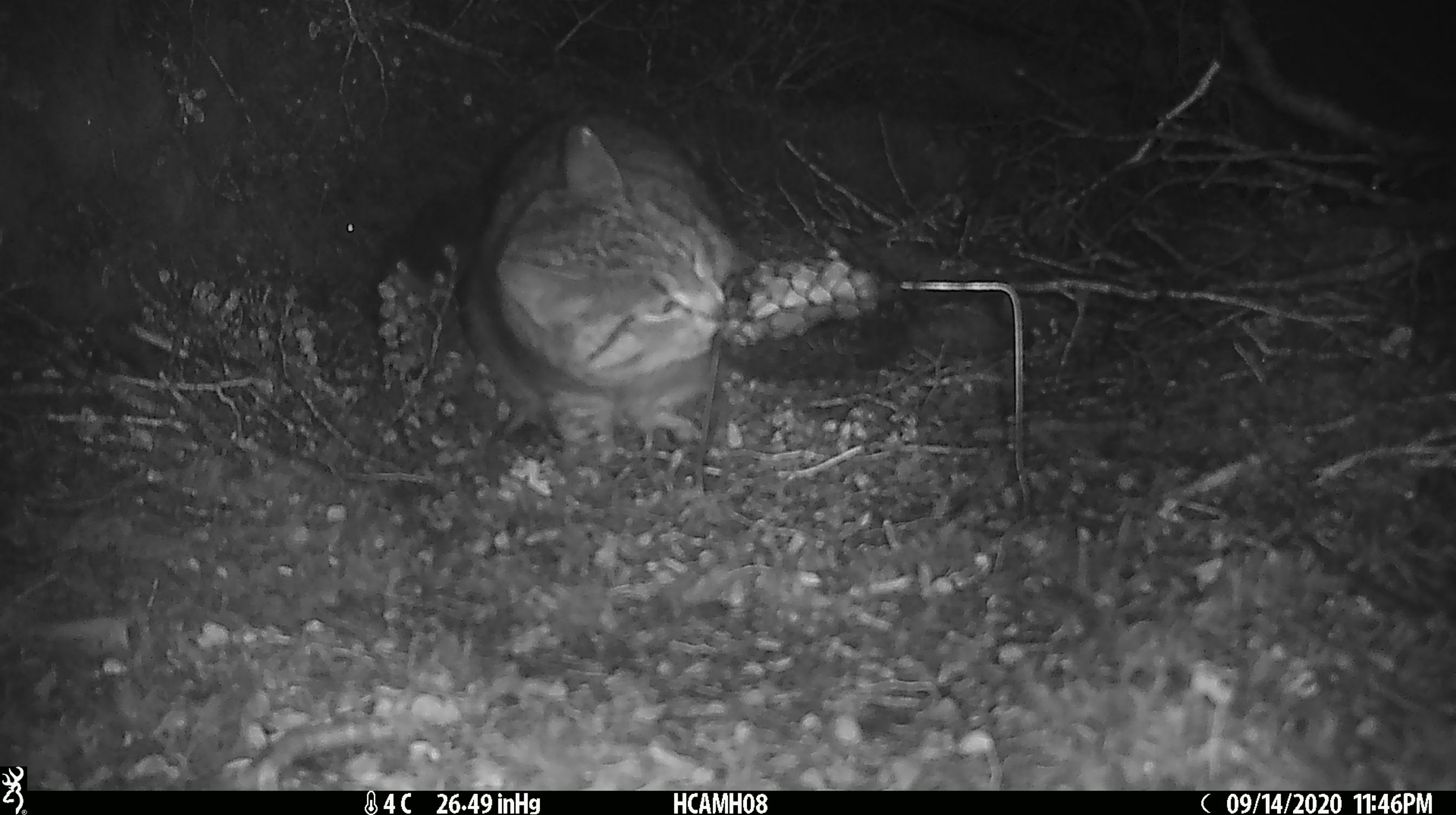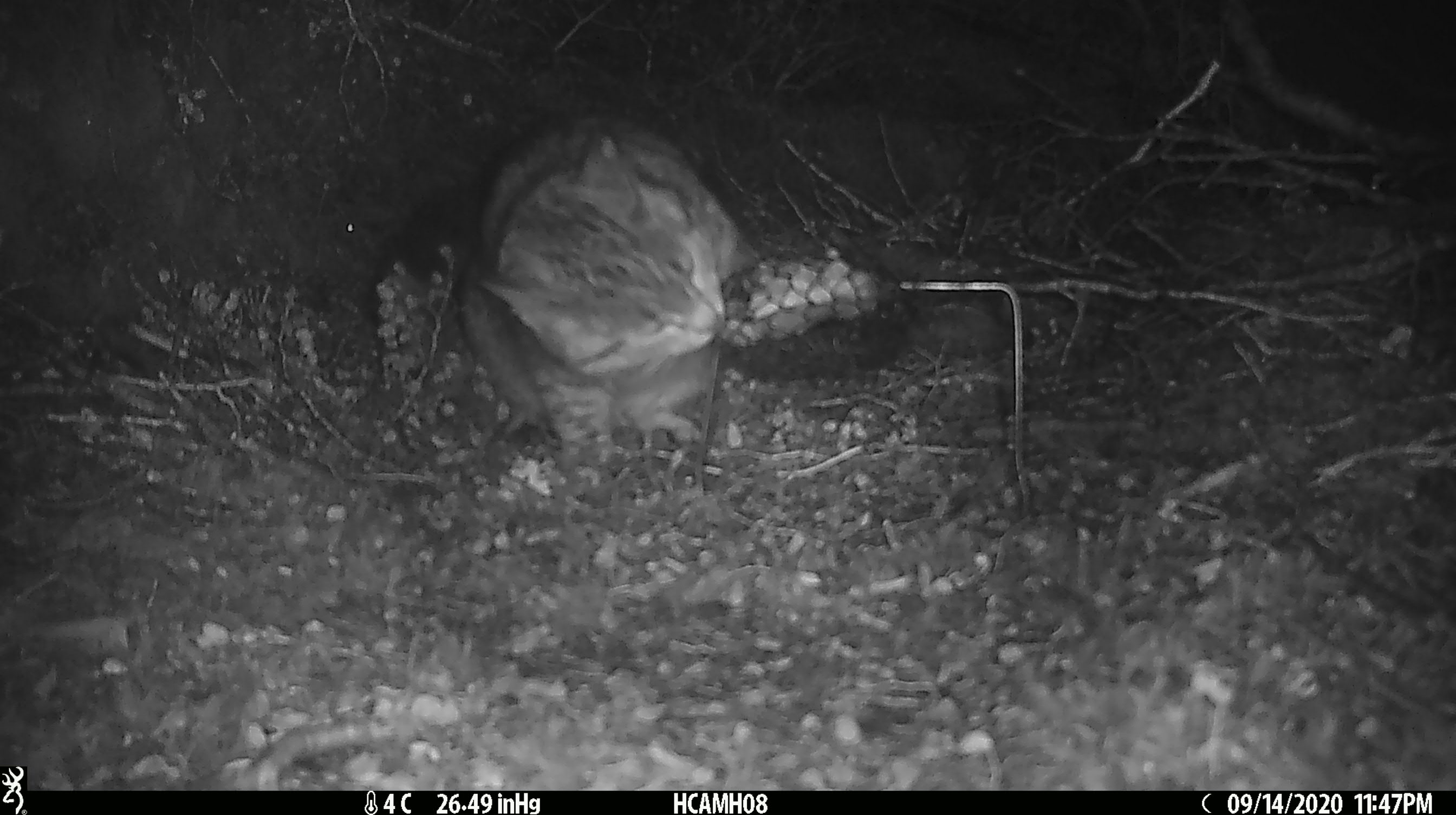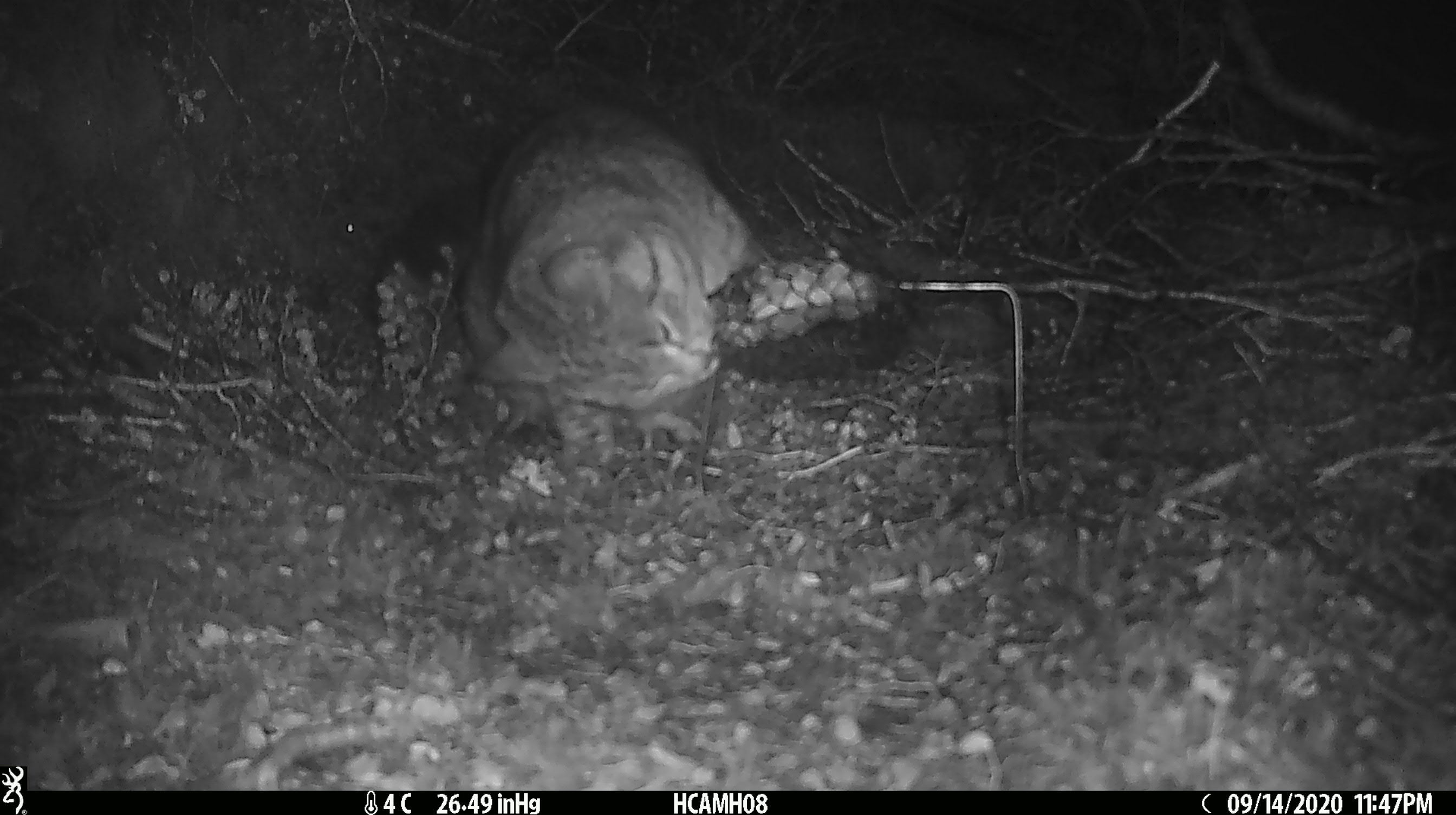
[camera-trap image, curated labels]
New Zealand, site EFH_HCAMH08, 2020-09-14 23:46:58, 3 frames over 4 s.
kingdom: Animalia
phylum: Chordata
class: Mammalia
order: Carnivora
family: Felidae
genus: Felis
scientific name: Felis catus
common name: domestic cat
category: cat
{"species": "cat (domestic cat) (Felis catus)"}